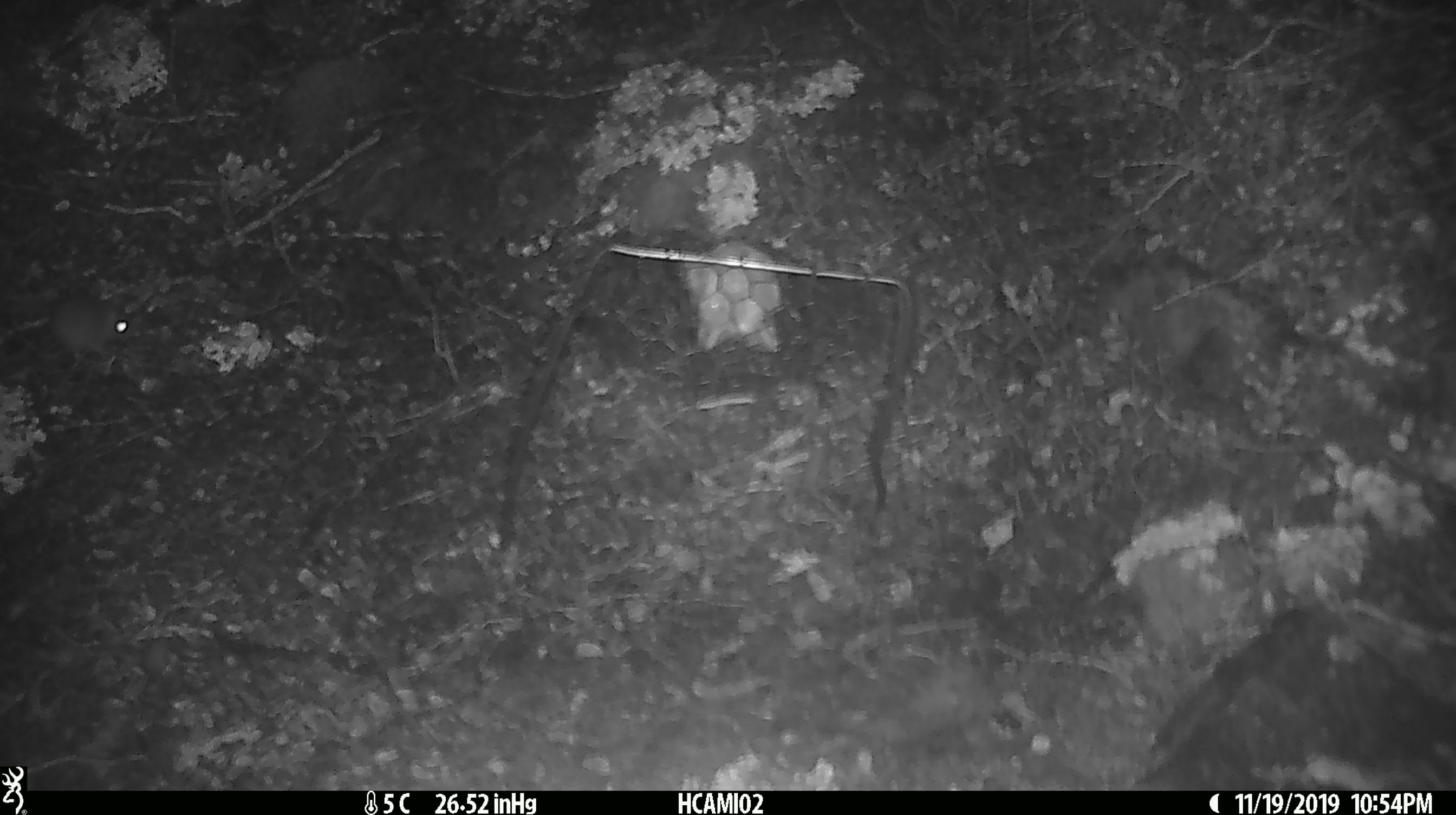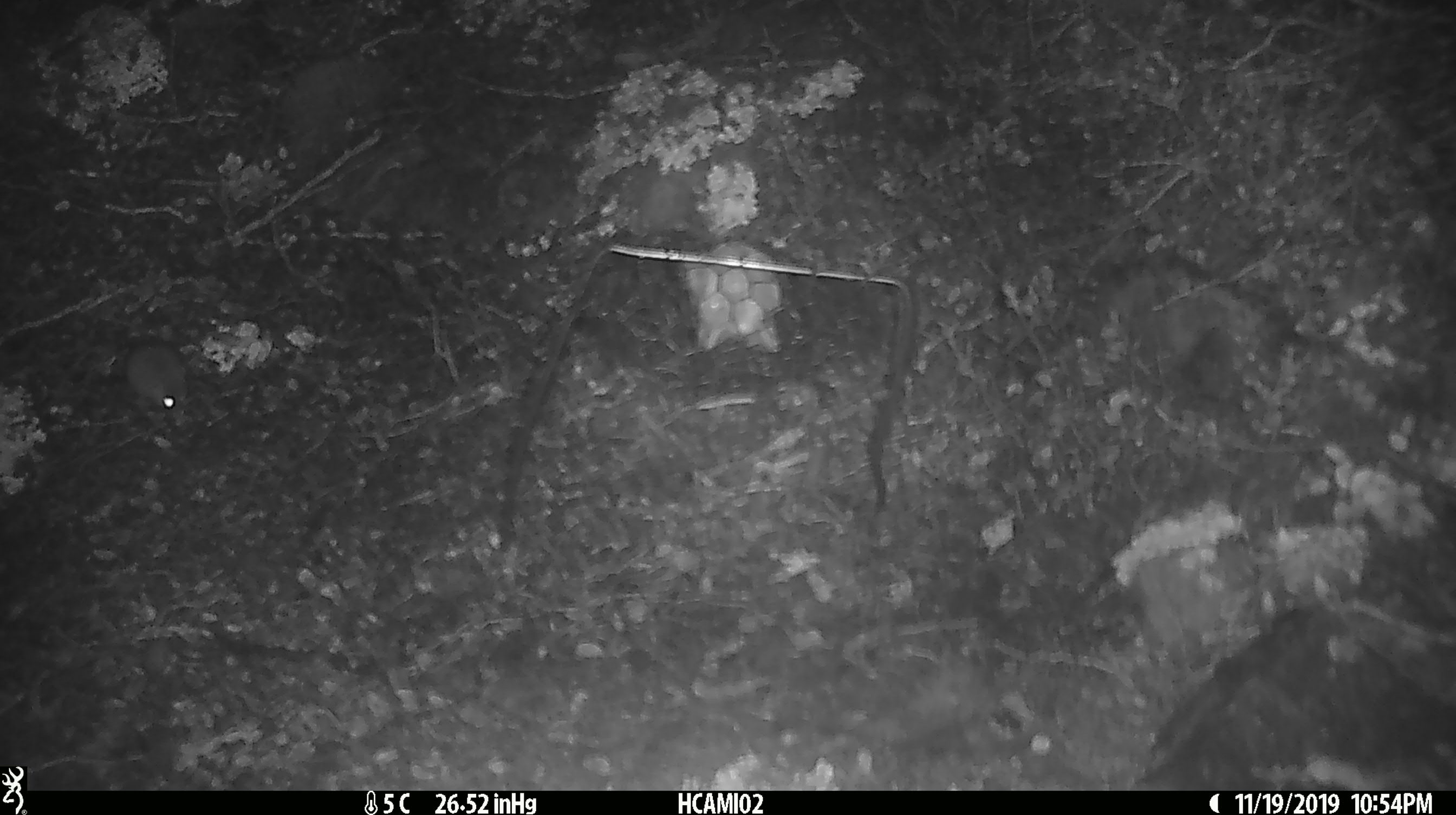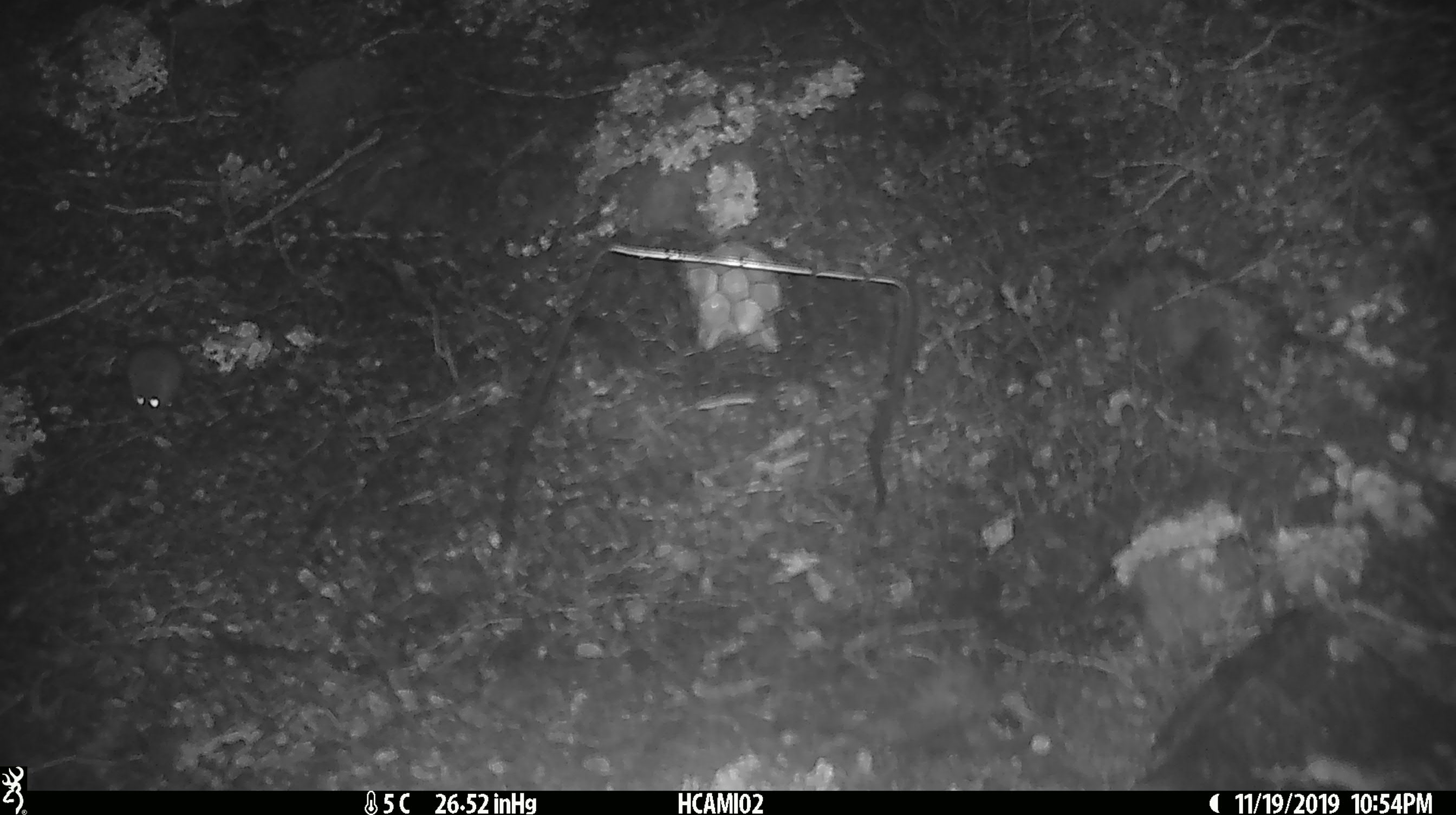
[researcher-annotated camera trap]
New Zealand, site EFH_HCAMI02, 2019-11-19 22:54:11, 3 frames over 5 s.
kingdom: Animalia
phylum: Chordata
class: Mammalia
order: Rodentia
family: Muridae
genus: Mus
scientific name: Mus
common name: mouse